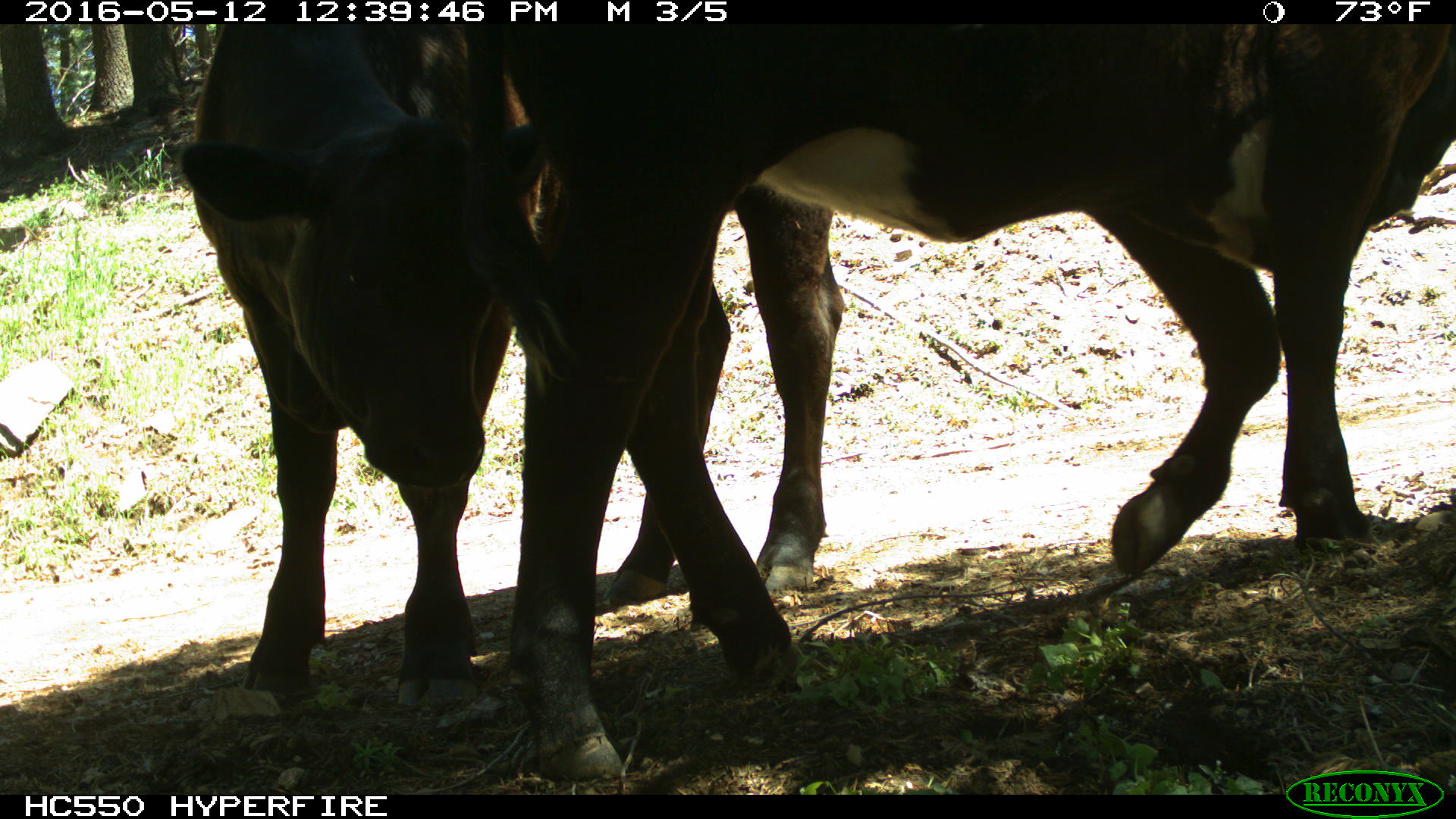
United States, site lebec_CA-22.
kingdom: Animalia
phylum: Chordata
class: Mammalia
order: Artiodactyla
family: Bovidae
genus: Bos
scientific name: Bos taurus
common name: domestic cow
Bos taurus (domestic cow).